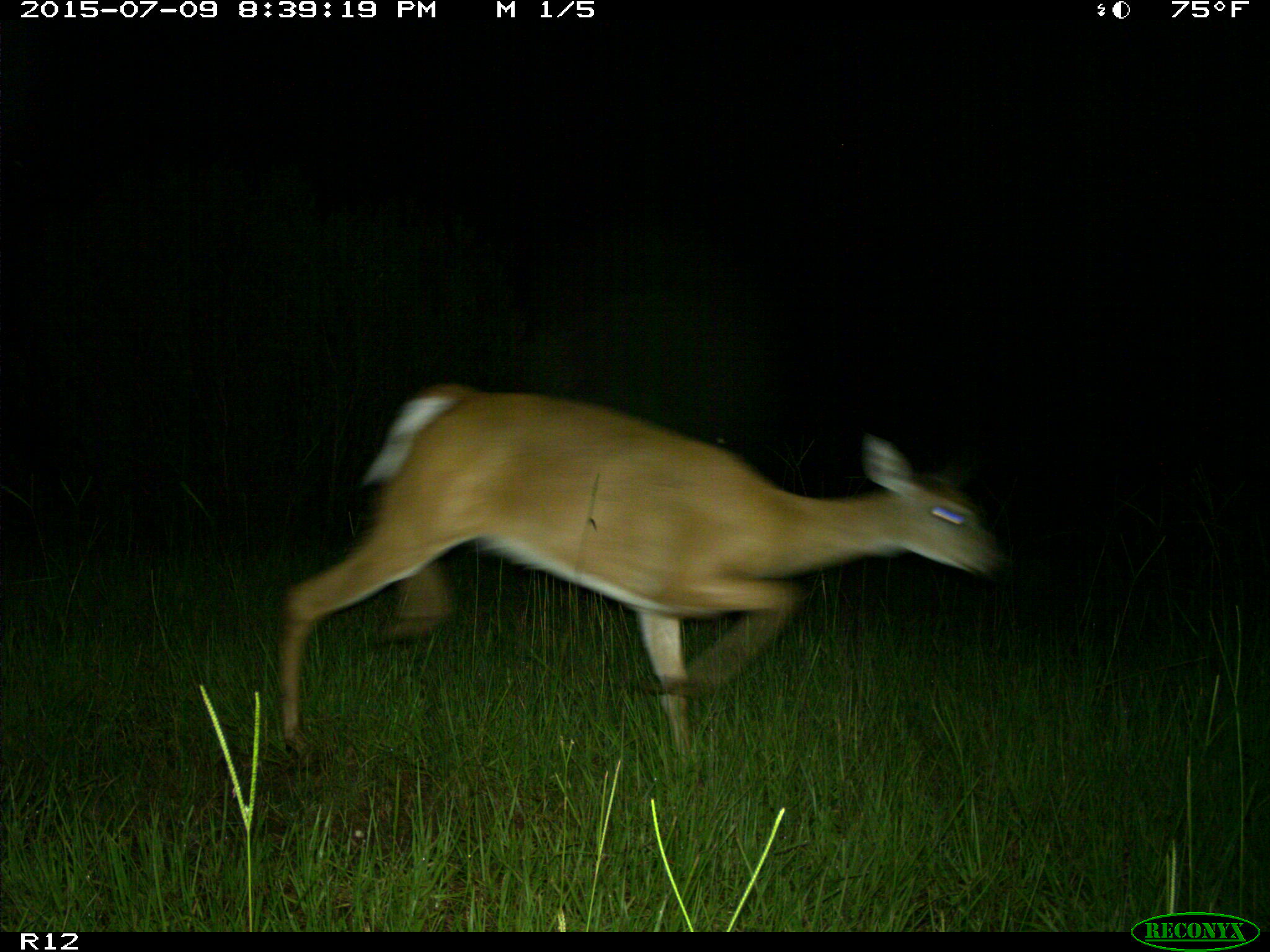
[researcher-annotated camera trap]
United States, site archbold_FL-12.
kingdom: Animalia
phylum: Chordata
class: Mammalia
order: Artiodactyla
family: Cervidae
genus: Odocoileus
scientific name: Odocoileus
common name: deer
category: unidentified deer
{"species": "unidentified deer (deer) (Odocoileus)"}